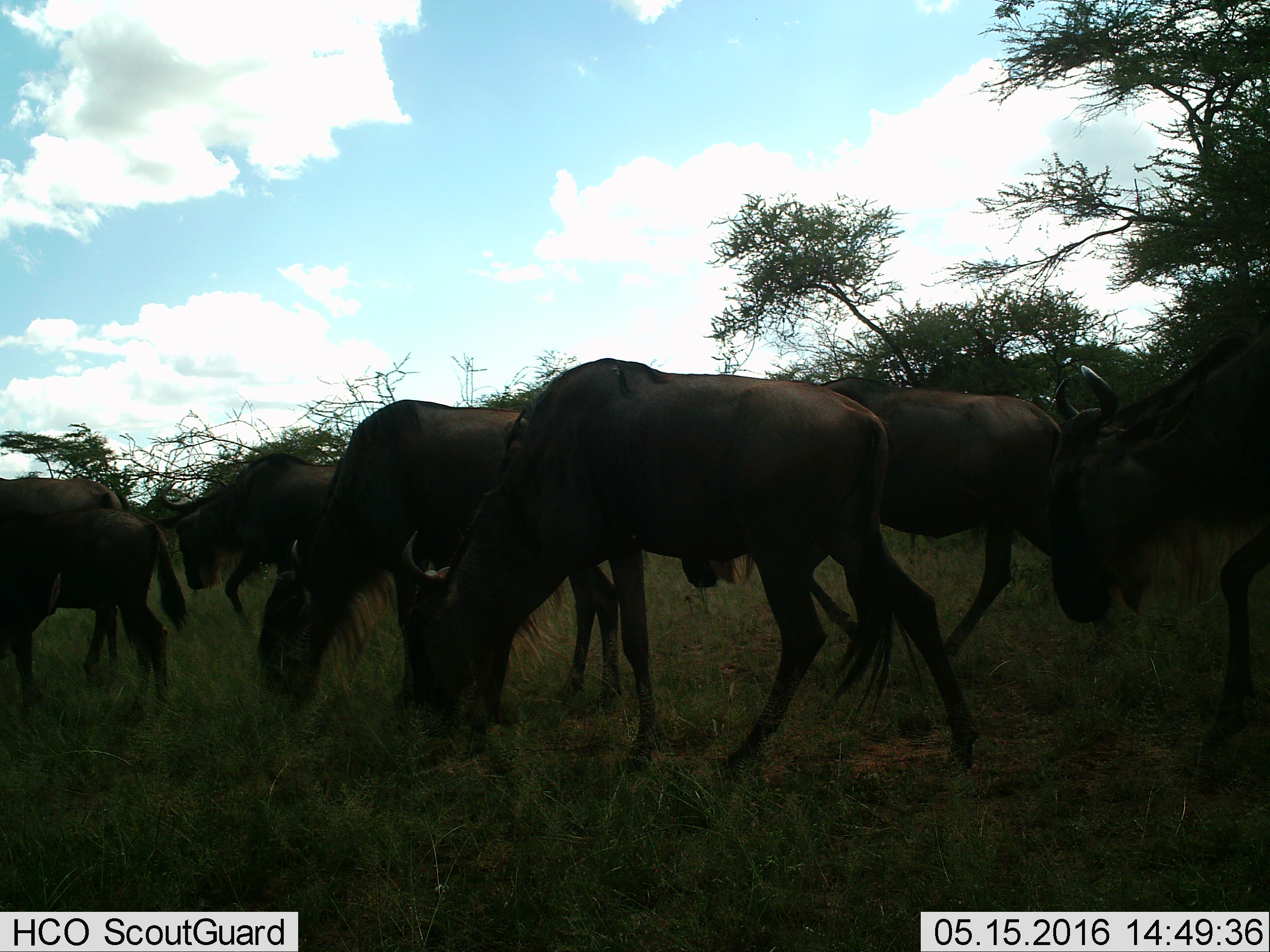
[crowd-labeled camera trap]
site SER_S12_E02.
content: unidentified animal